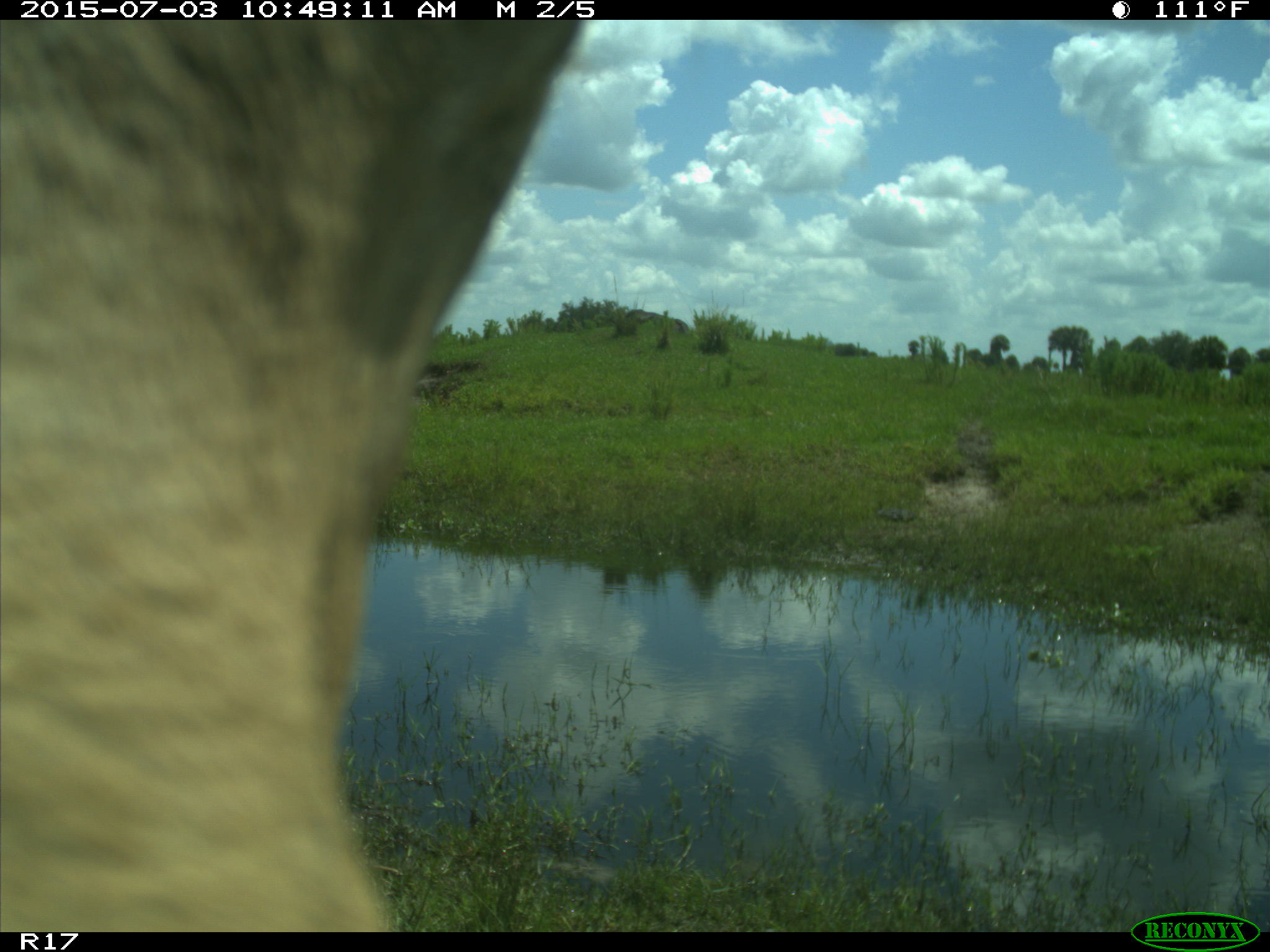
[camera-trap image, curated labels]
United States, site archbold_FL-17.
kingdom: Animalia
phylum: Chordata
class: Mammalia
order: Artiodactyla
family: Bovidae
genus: Bos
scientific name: Bos taurus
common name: domestic cow